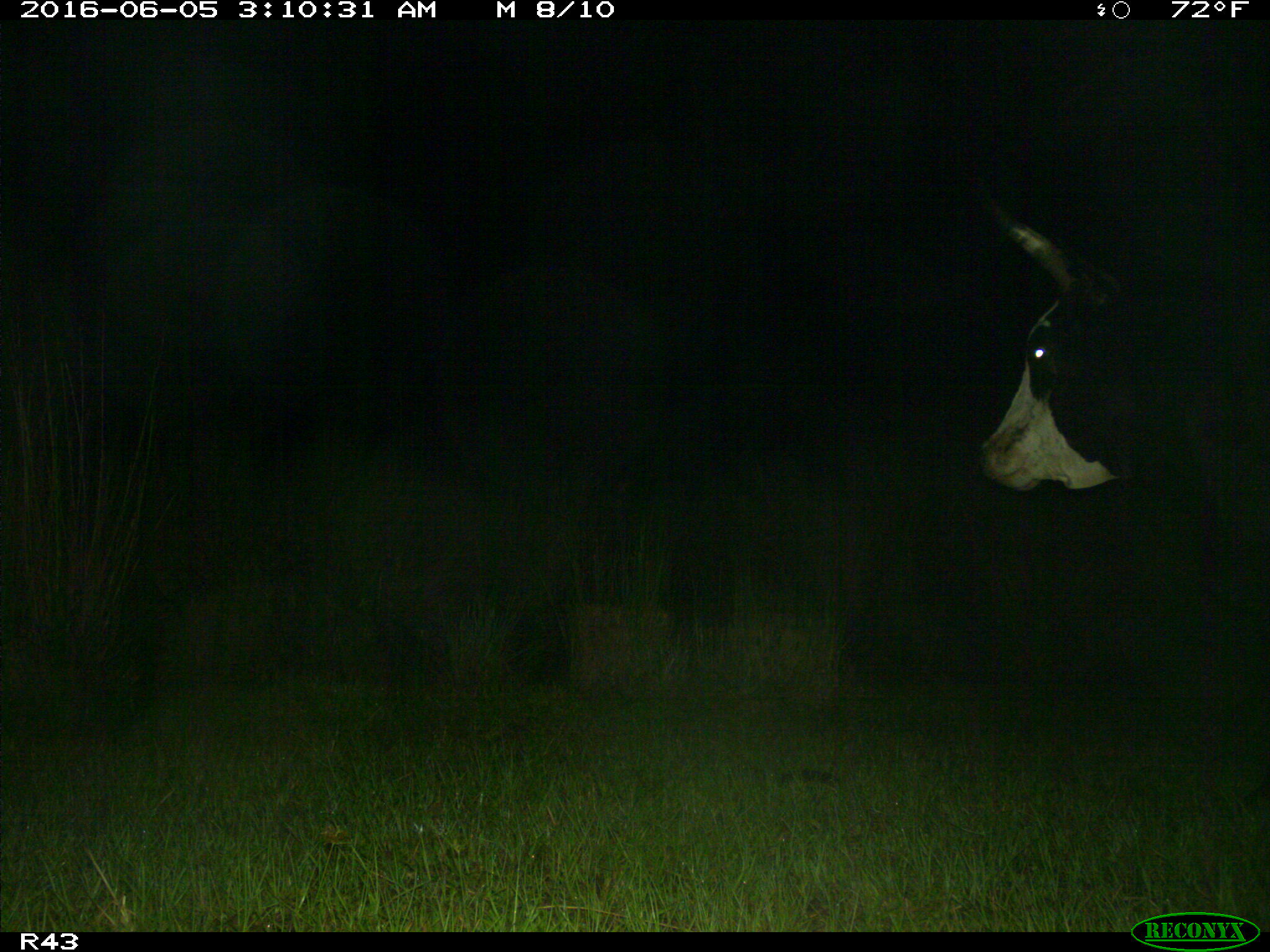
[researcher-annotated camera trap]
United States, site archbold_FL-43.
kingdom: Animalia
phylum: Chordata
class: Mammalia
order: Artiodactyla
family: Bovidae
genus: Bos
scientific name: Bos taurus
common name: domestic cow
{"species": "Bos taurus (domestic cow)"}